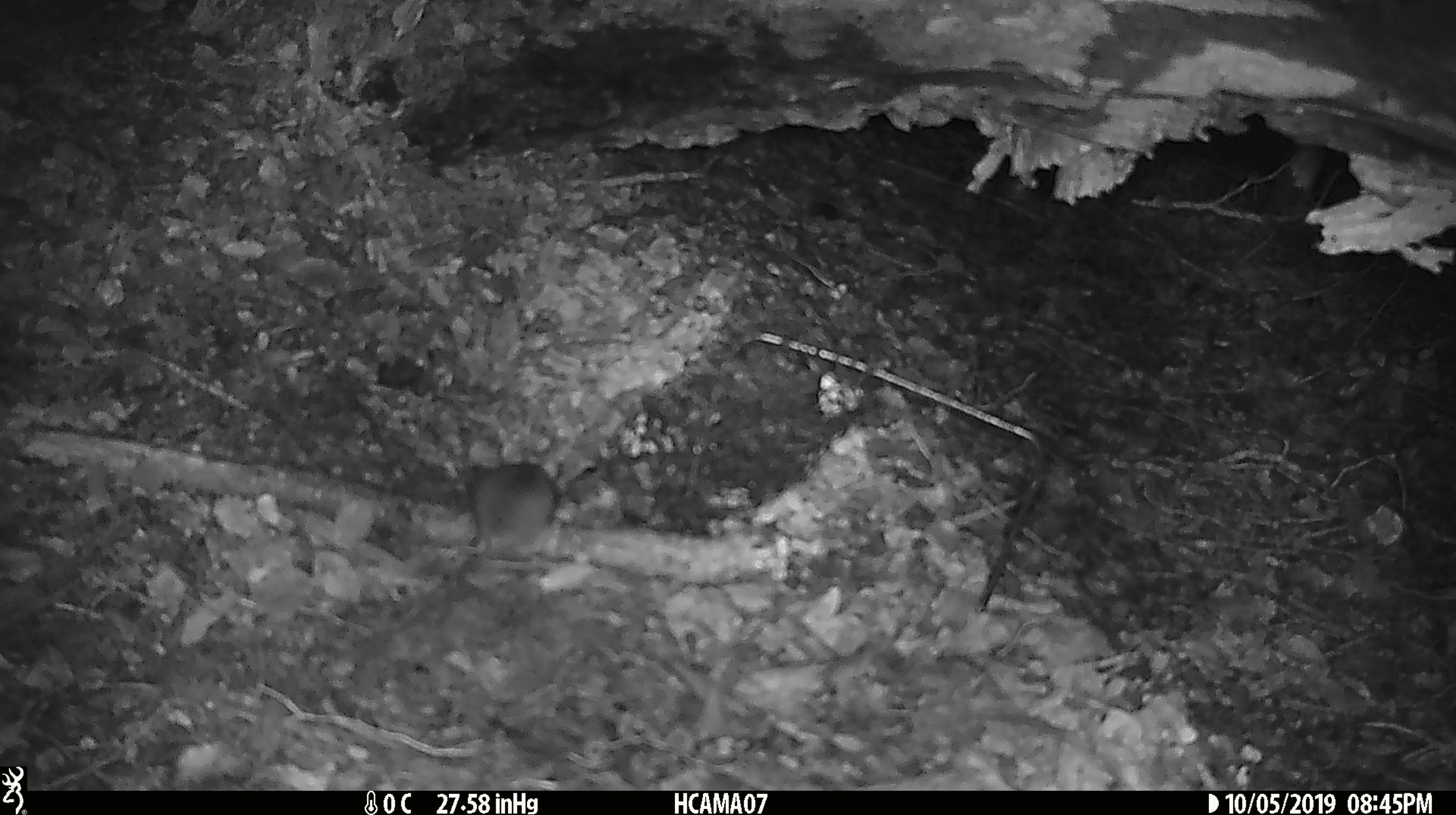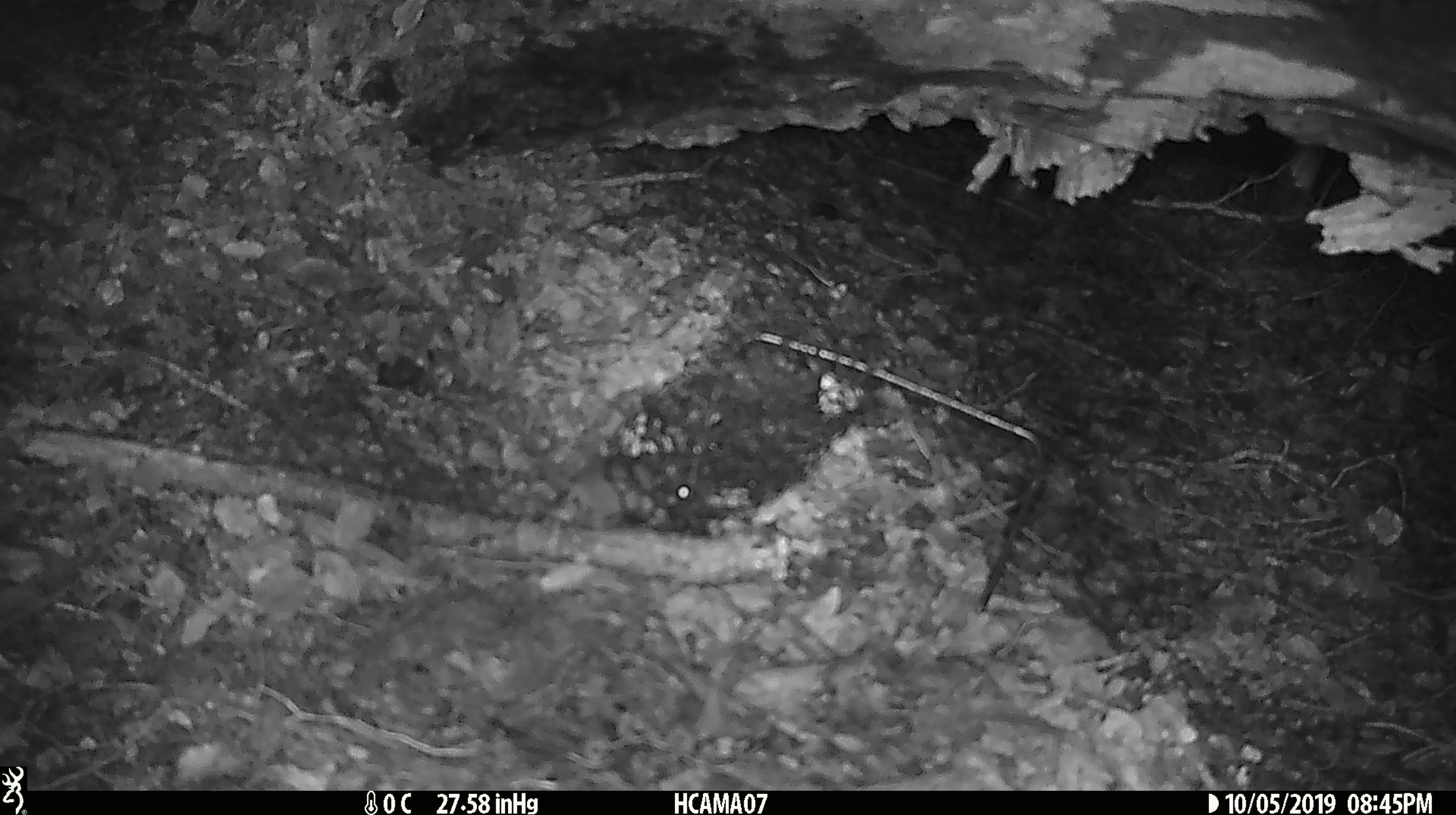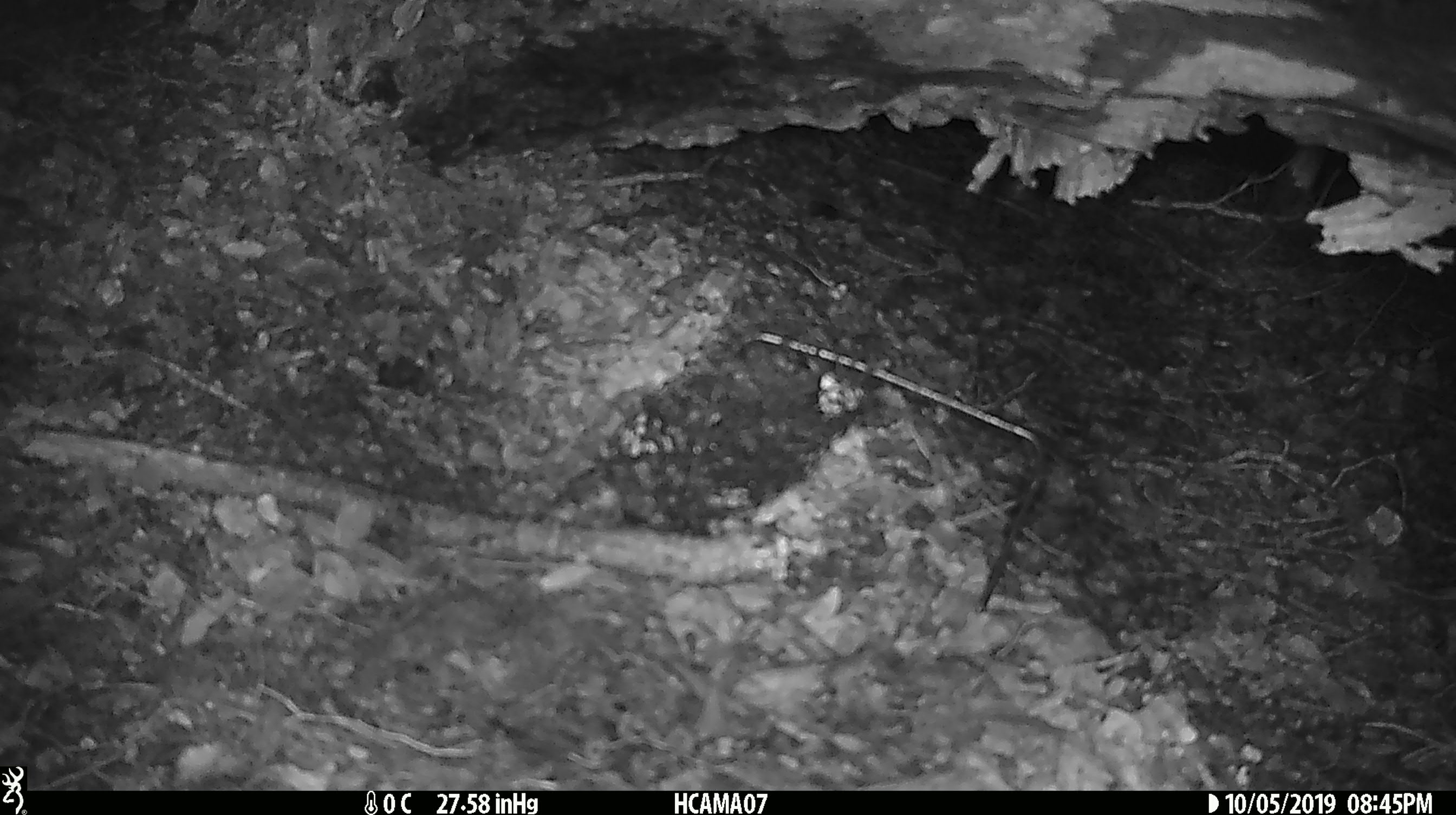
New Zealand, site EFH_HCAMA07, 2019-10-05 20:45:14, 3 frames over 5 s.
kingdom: Animalia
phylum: Chordata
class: Mammalia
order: Rodentia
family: Muridae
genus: Mus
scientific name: Mus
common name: mouse